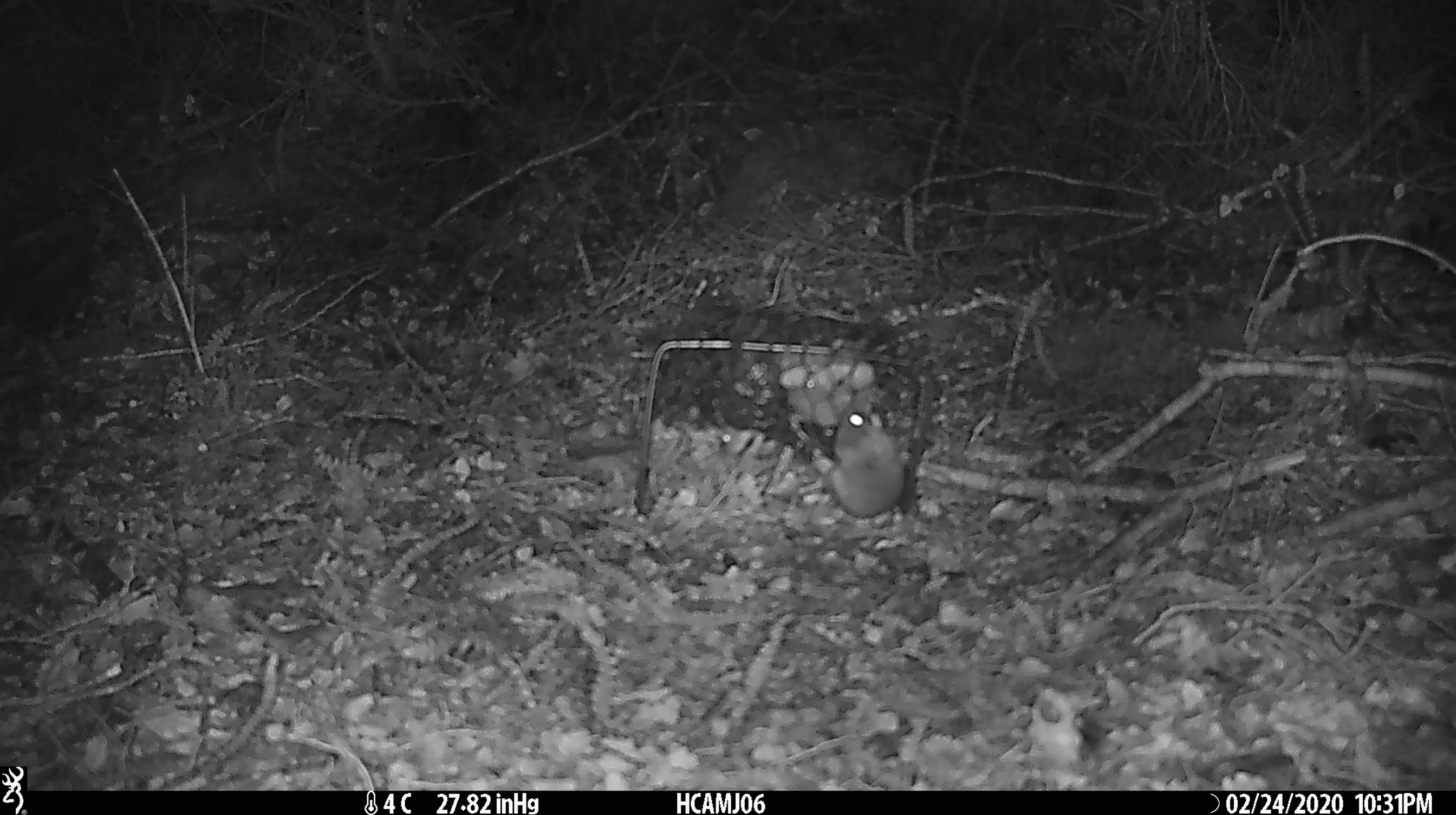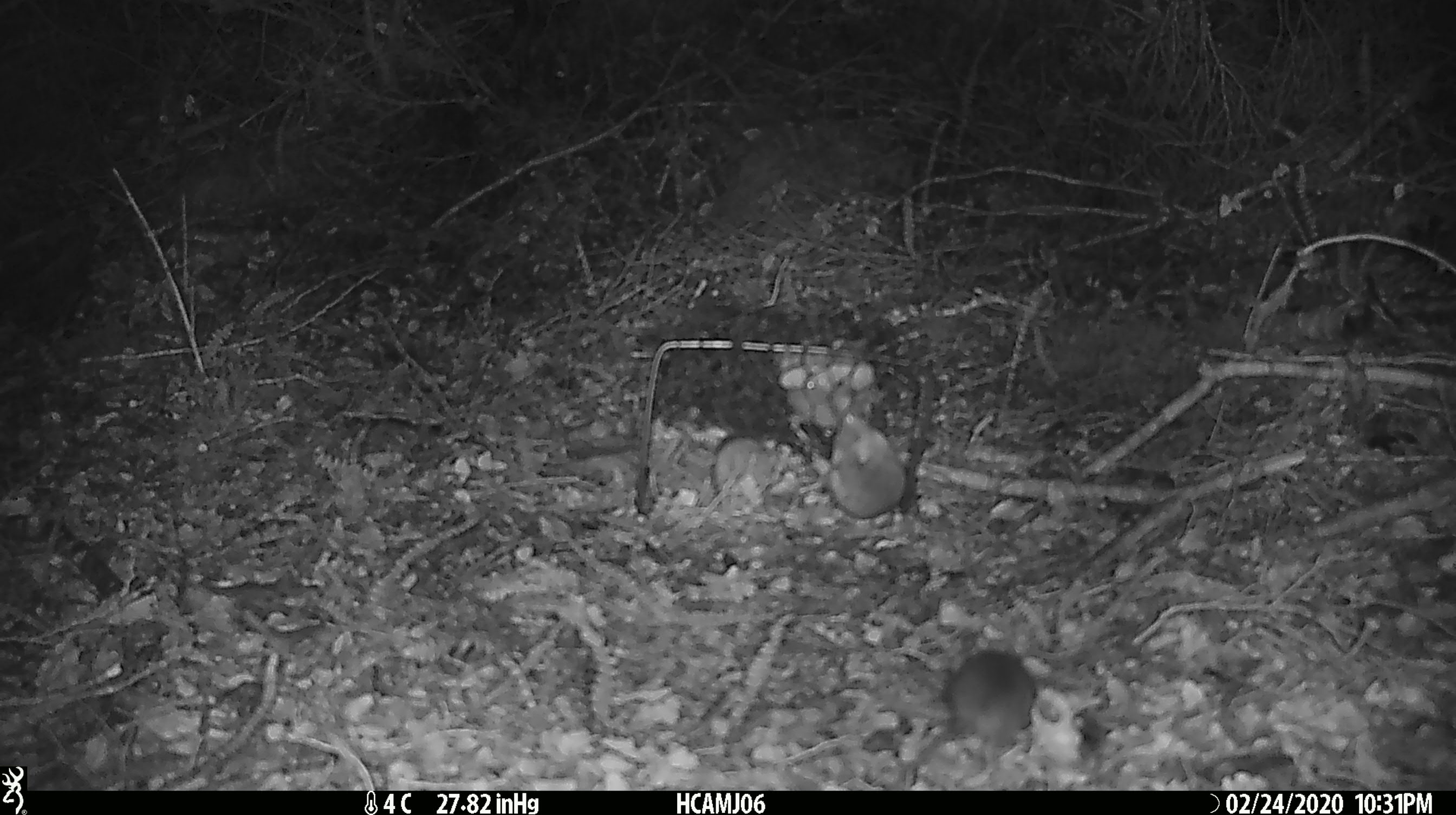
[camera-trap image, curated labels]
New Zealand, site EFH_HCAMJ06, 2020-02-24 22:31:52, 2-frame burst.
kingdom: Animalia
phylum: Chordata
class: Mammalia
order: Rodentia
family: Muridae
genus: Mus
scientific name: Mus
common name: mouse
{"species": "mouse (Mus)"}